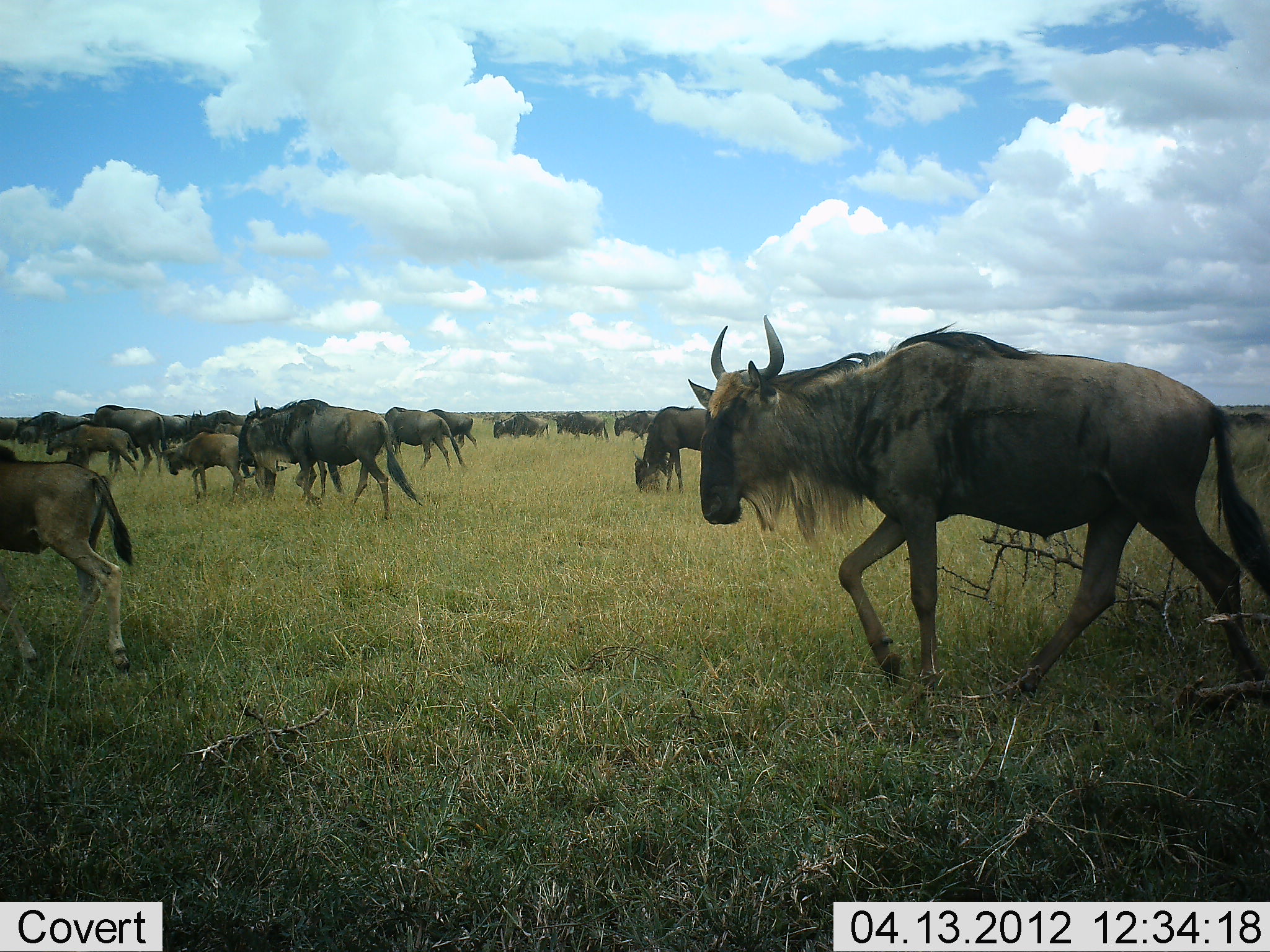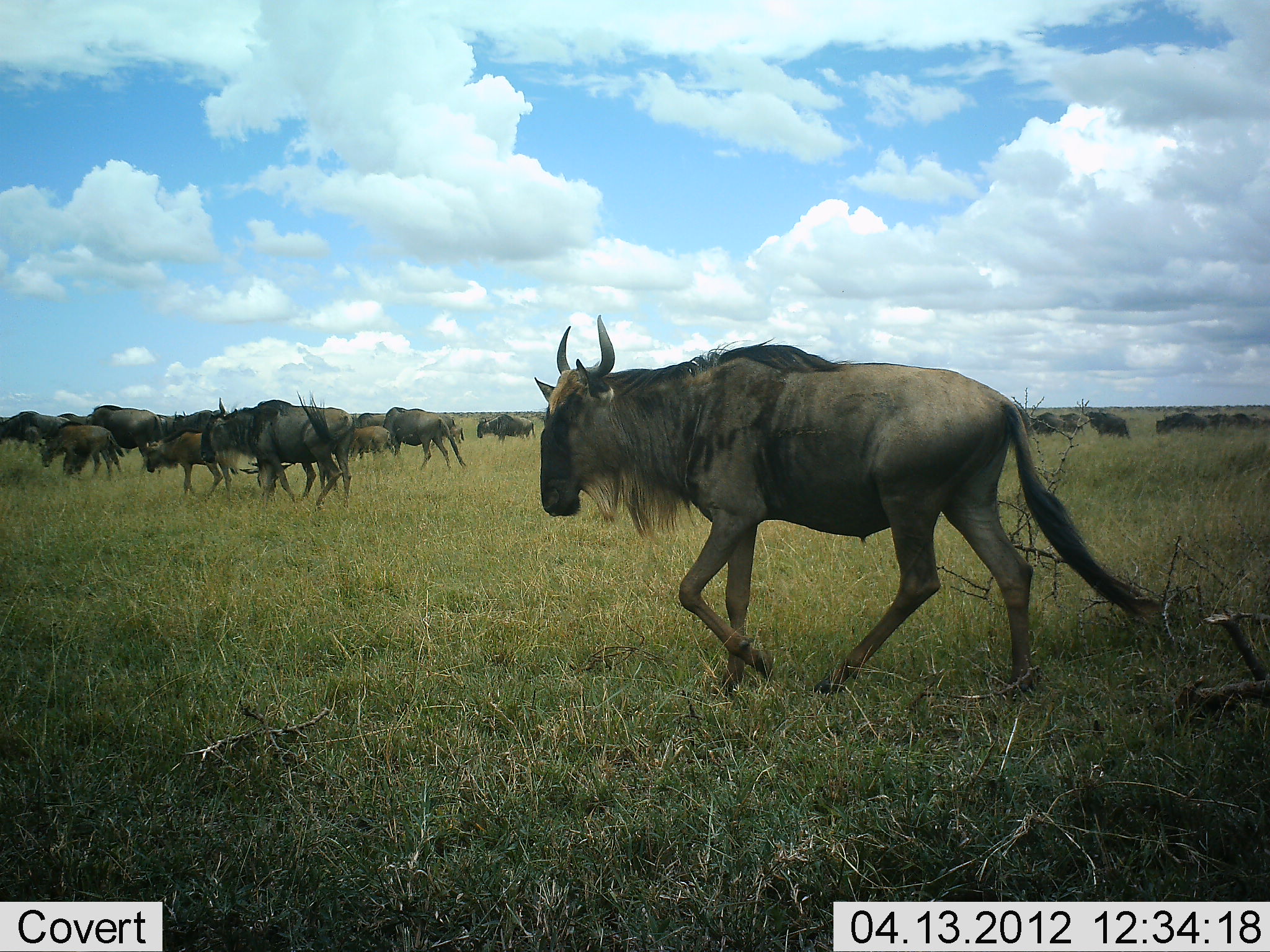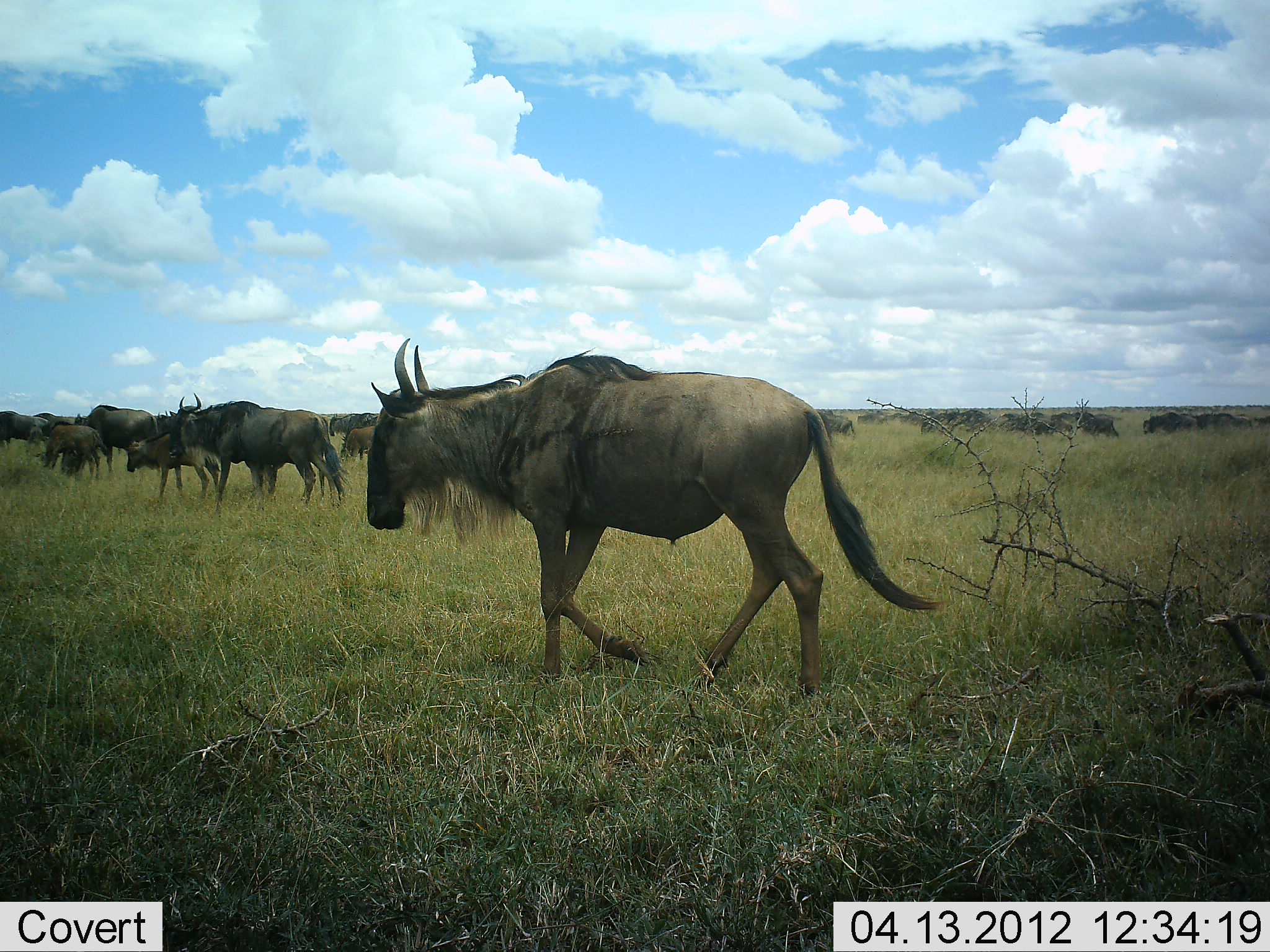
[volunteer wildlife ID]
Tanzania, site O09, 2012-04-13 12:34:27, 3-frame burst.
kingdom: Animalia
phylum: Chordata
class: Mammalia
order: Artiodactyla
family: Bovidae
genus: Connochaetes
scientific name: Connochaetes taurinus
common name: blue wildebeest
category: wildebeest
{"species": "wildebeest (blue wildebeest) (Connochaetes taurinus)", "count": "11-50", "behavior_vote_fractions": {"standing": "15%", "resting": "0%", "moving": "100%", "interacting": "0%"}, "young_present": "69%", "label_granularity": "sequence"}